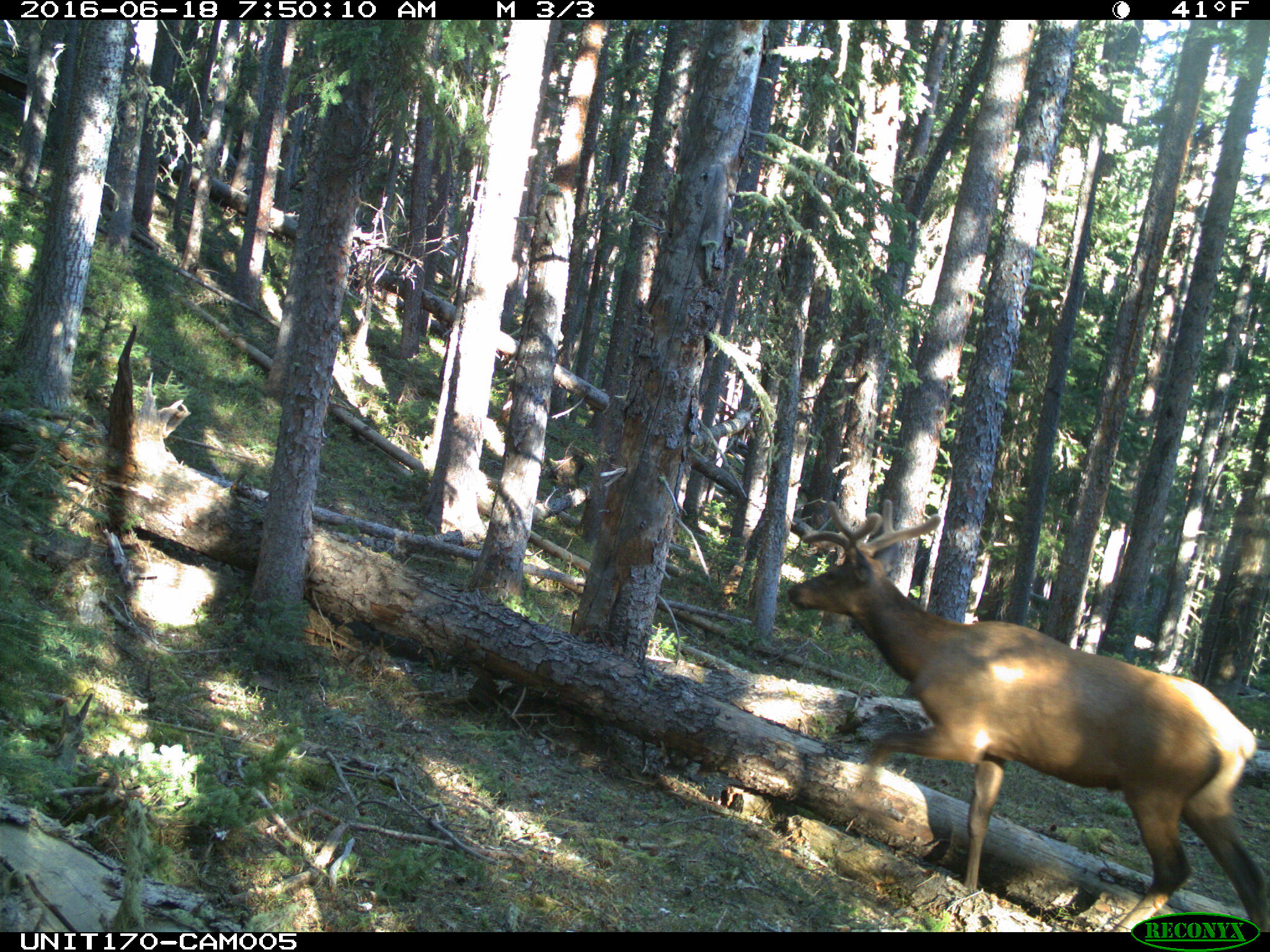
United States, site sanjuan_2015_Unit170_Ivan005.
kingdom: Animalia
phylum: Chordata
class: Mammalia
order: Artiodactyla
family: Cervidae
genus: Cervus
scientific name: Cervus elaphus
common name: red deer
Cervus elaphus (red deer).